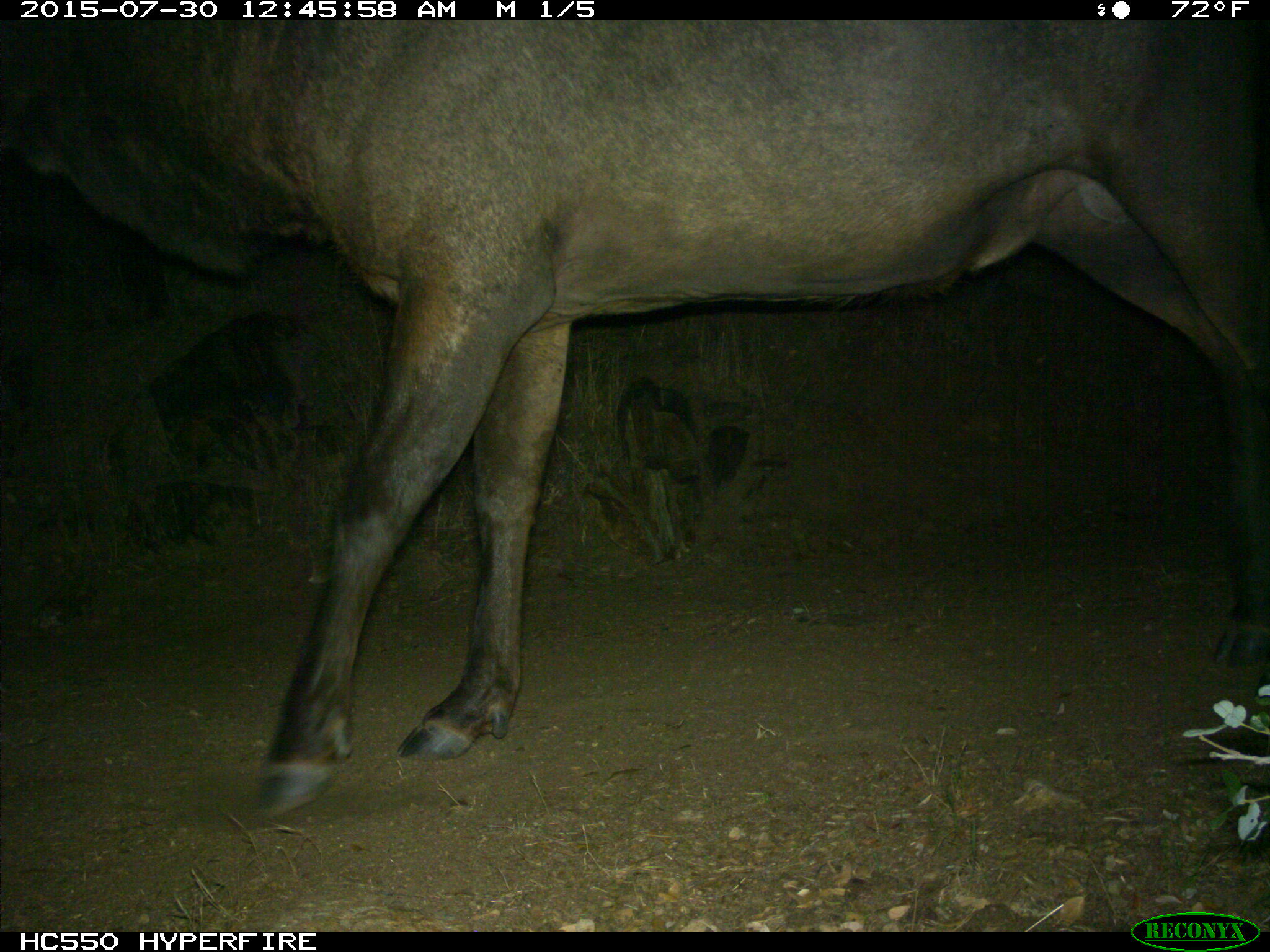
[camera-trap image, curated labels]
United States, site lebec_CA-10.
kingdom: Animalia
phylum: Chordata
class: Mammalia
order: Artiodactyla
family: Cervidae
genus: Cervus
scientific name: Cervus canadensis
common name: elk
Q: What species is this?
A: Cervus canadensis (elk).